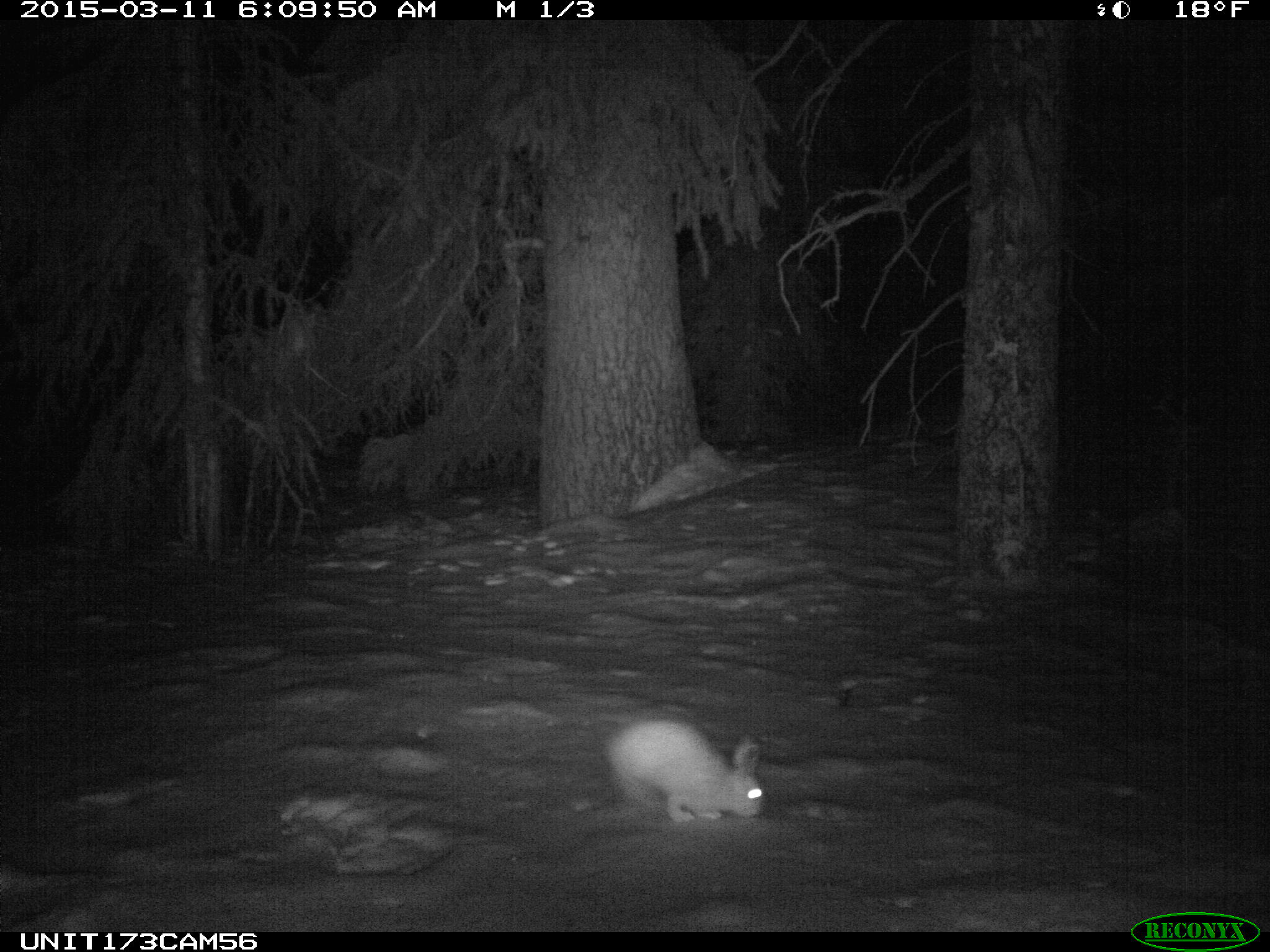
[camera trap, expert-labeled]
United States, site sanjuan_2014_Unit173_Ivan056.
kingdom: Animalia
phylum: Chordata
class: Mammalia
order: Lagomorpha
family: Leporidae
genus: Lepus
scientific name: Lepus americanus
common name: snowshoe hare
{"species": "Lepus americanus (snowshoe hare)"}